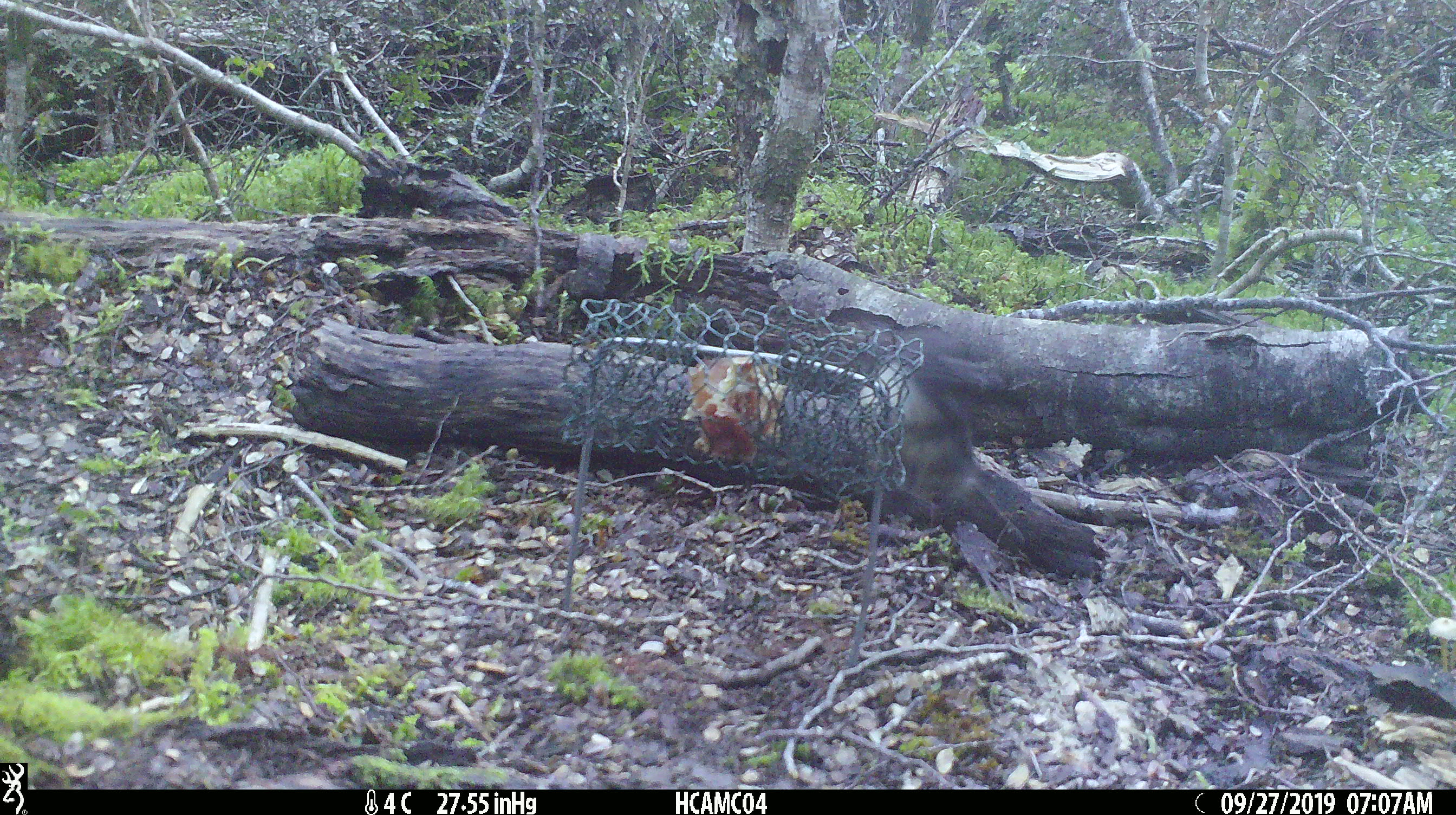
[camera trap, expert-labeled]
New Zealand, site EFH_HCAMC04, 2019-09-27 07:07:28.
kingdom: Animalia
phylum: Chordata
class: Aves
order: Passeriformes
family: Petroicidae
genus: Petroica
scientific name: Petroica australis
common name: new zealand robin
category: robin